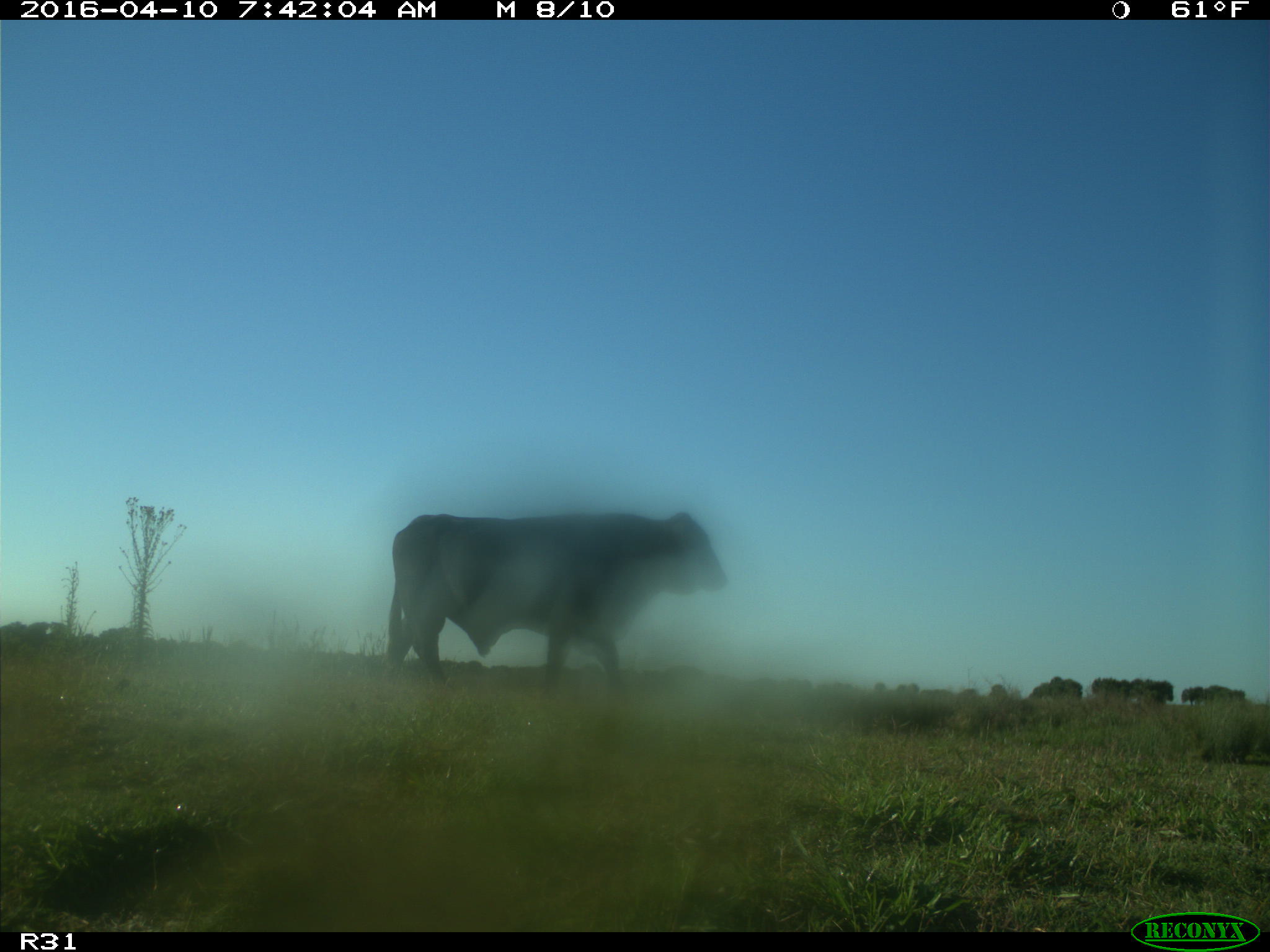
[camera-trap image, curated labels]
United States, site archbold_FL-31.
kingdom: Animalia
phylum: Chordata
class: Mammalia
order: Artiodactyla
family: Bovidae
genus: Bos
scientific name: Bos taurus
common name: domestic cow